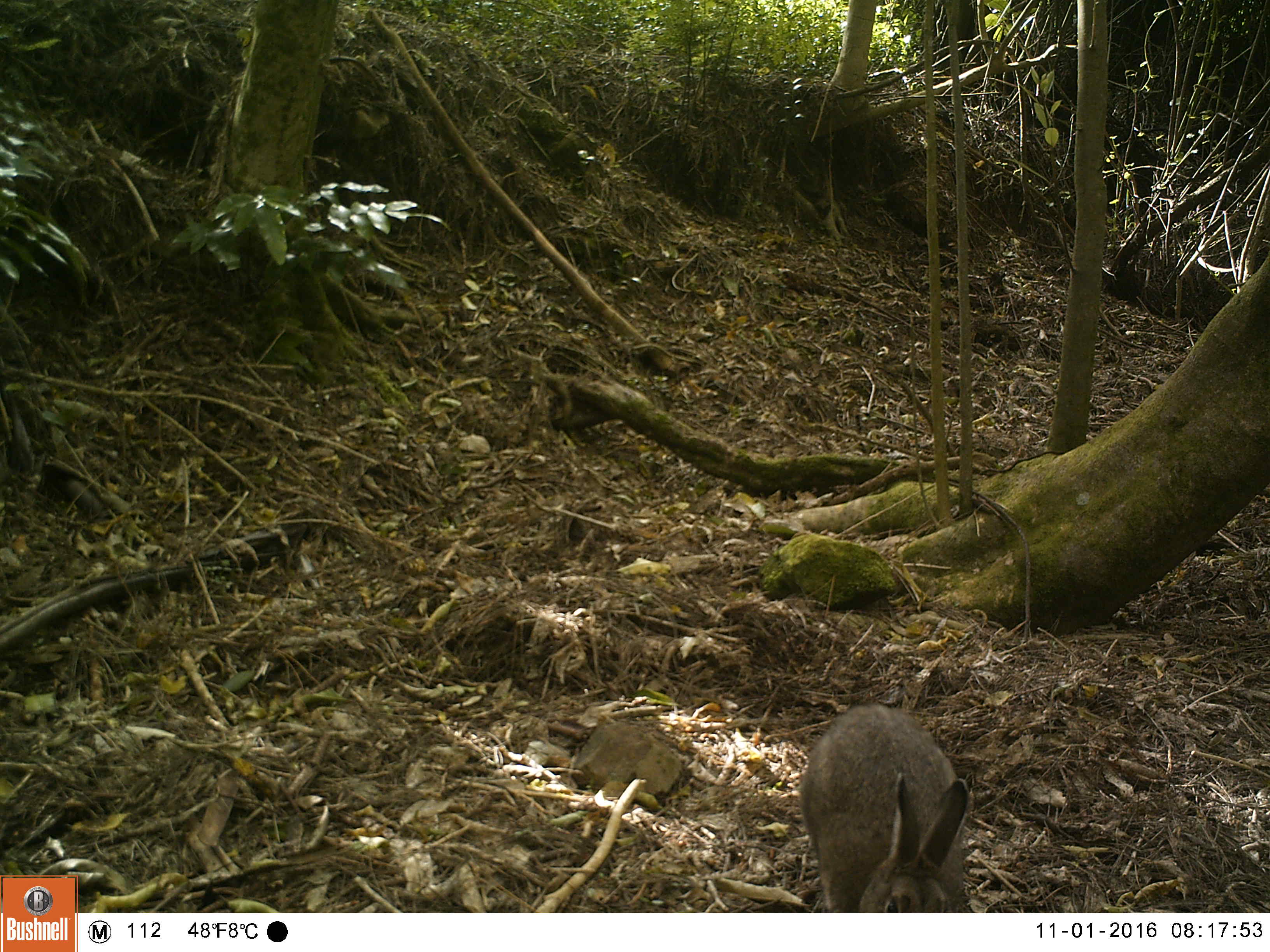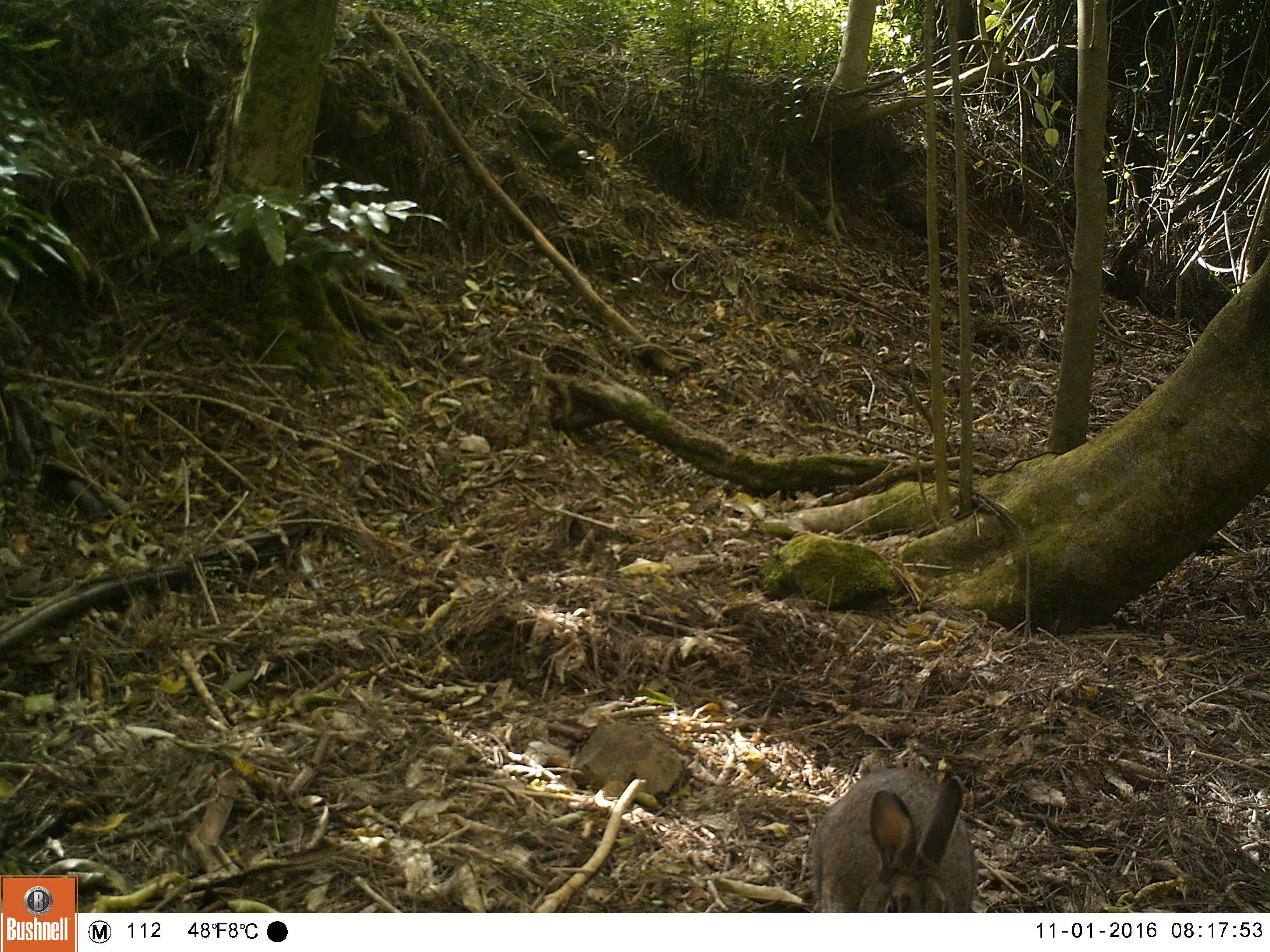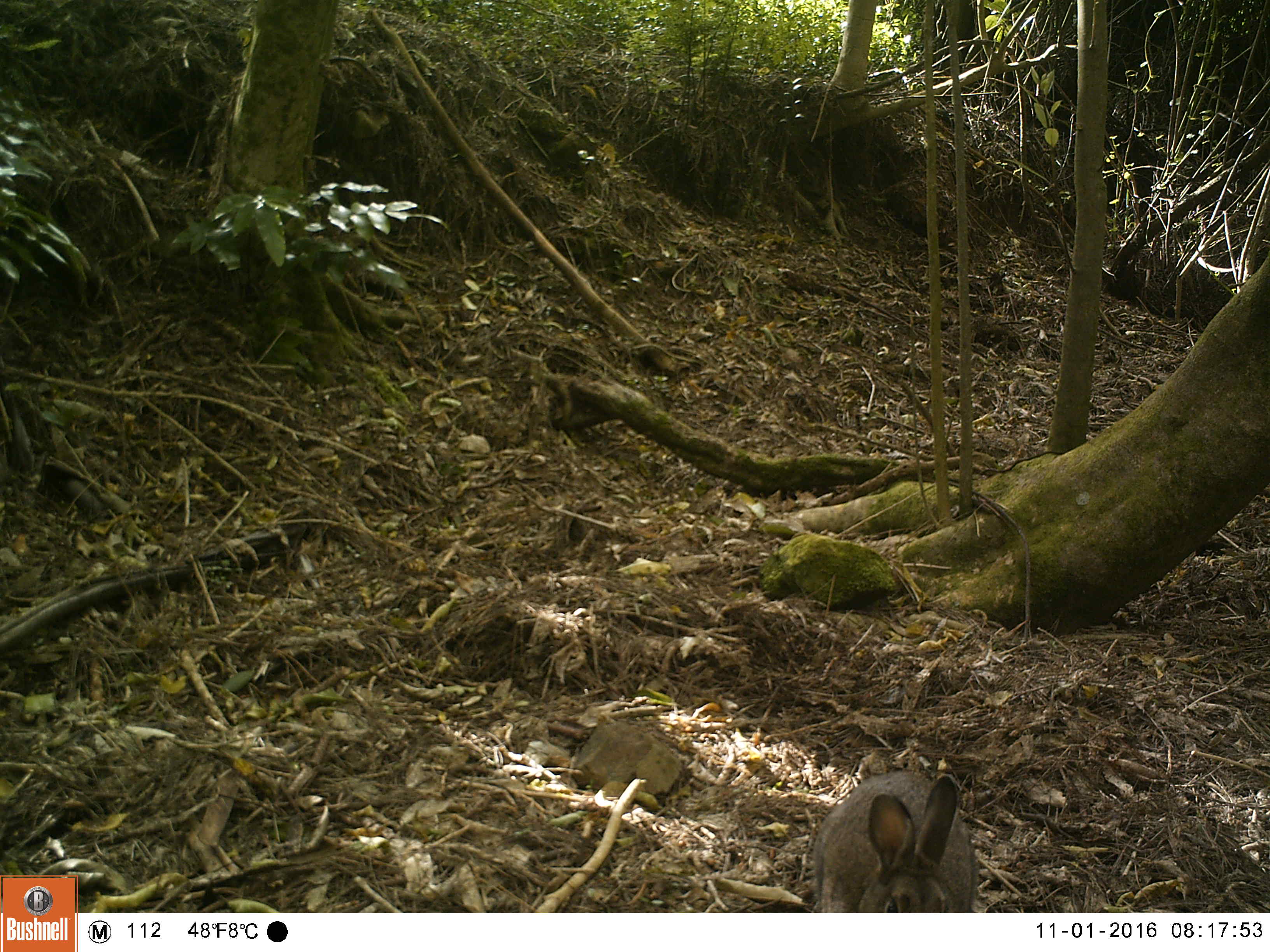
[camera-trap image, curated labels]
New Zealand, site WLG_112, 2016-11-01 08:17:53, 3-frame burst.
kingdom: Animalia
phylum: Chordata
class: Mammalia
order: Lagomorpha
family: Leporidae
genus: Oryctolagus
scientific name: Oryctolagus cuniculus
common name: european rabbit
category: rabbit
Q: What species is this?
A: Rabbit (european rabbit) (Oryctolagus cuniculus).